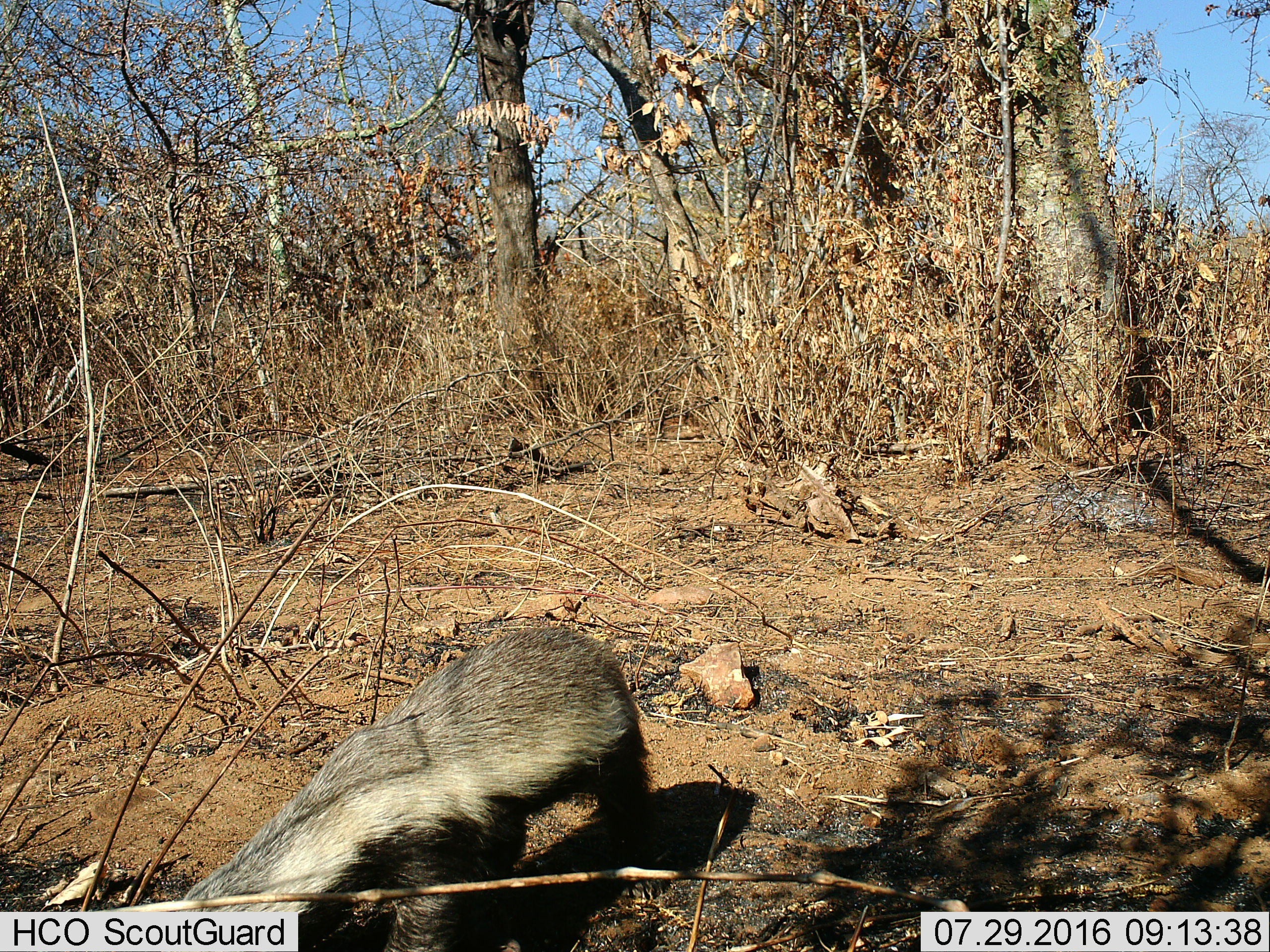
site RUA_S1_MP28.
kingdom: Animalia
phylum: Chordata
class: Mammalia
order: Carnivora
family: Mustelidae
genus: Mellivora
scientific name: Mellivora capensis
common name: honey badger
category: honeybadger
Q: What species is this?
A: Honeybadger (honey badger) (Mellivora capensis).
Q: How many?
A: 1.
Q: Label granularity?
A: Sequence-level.